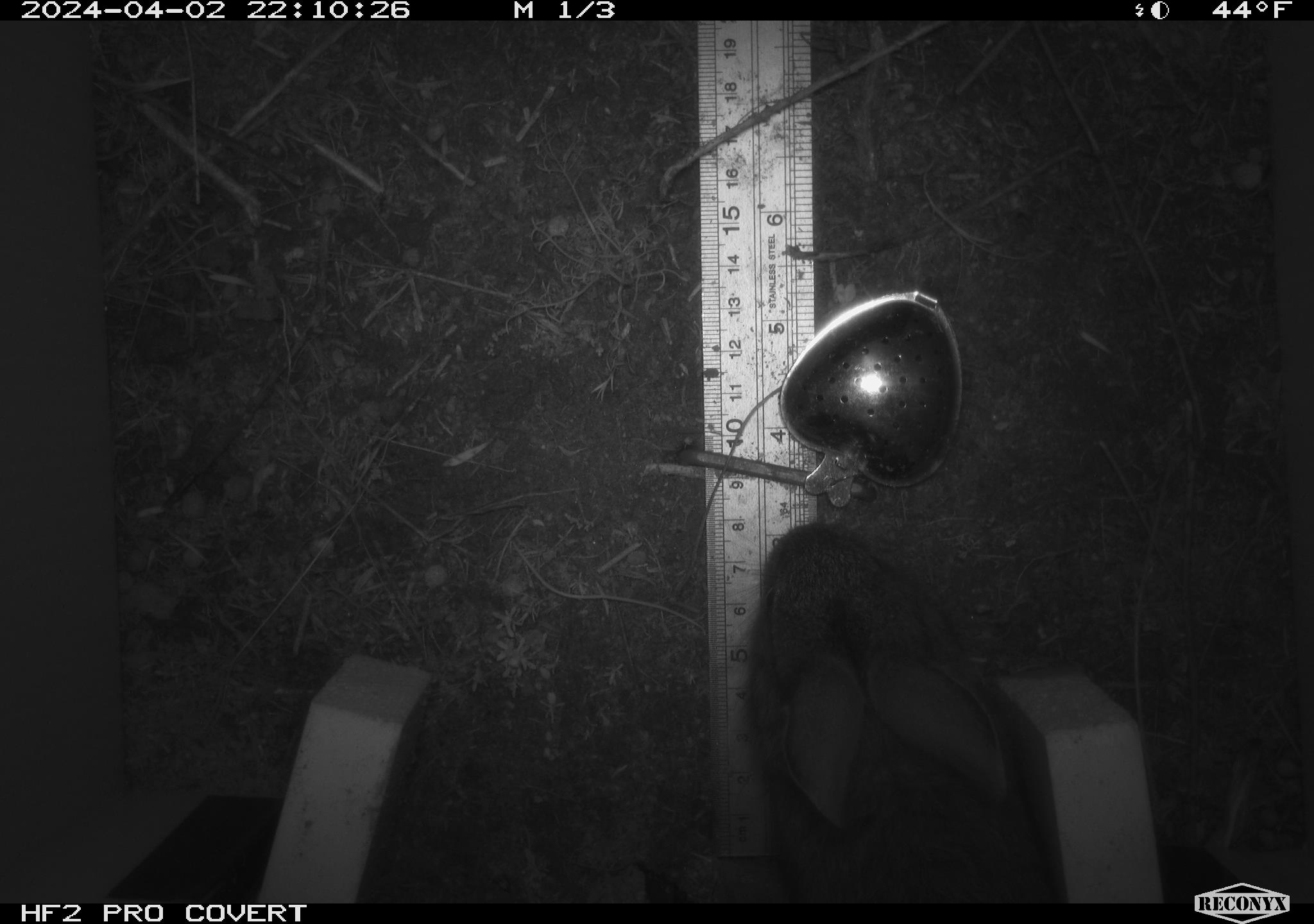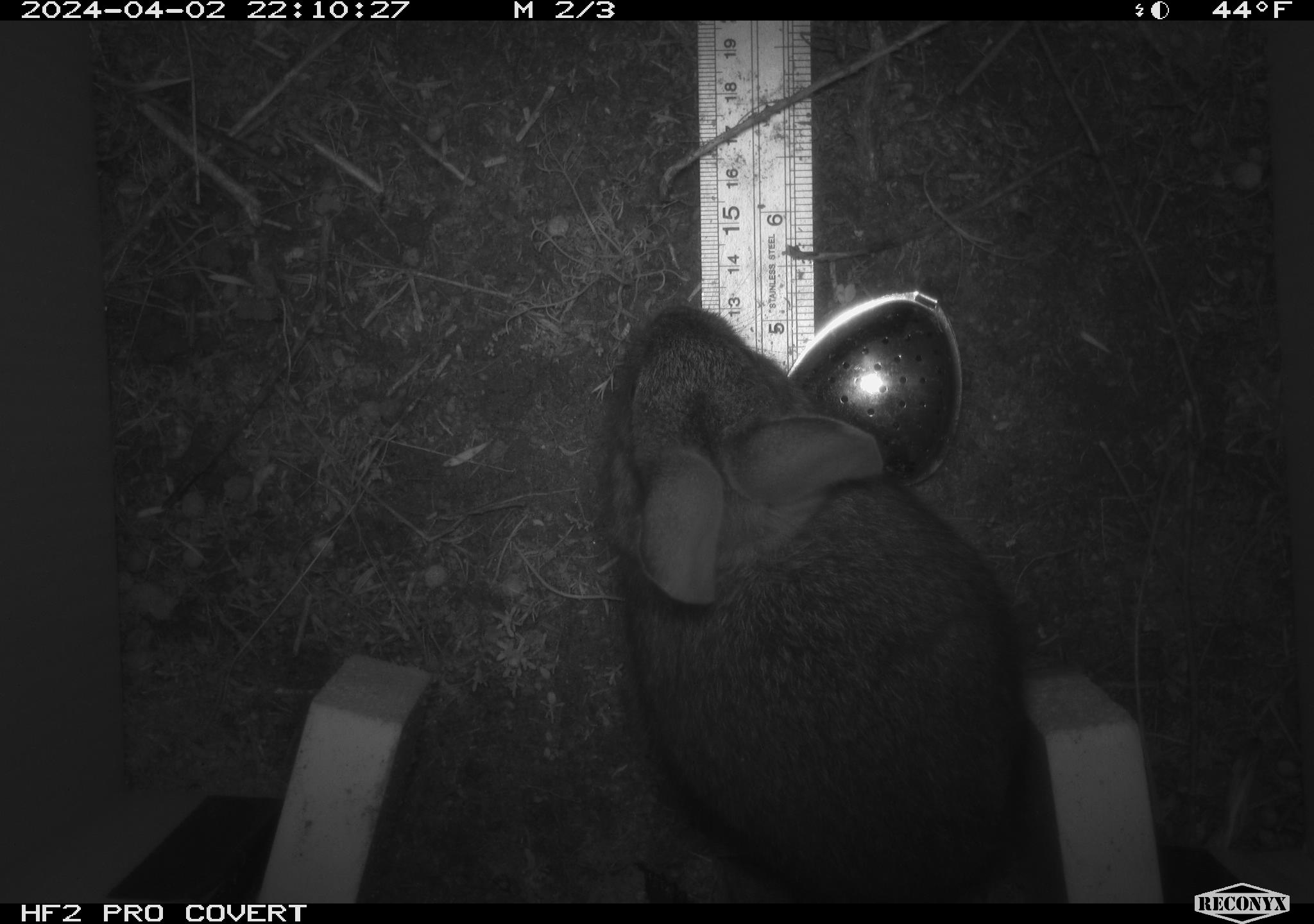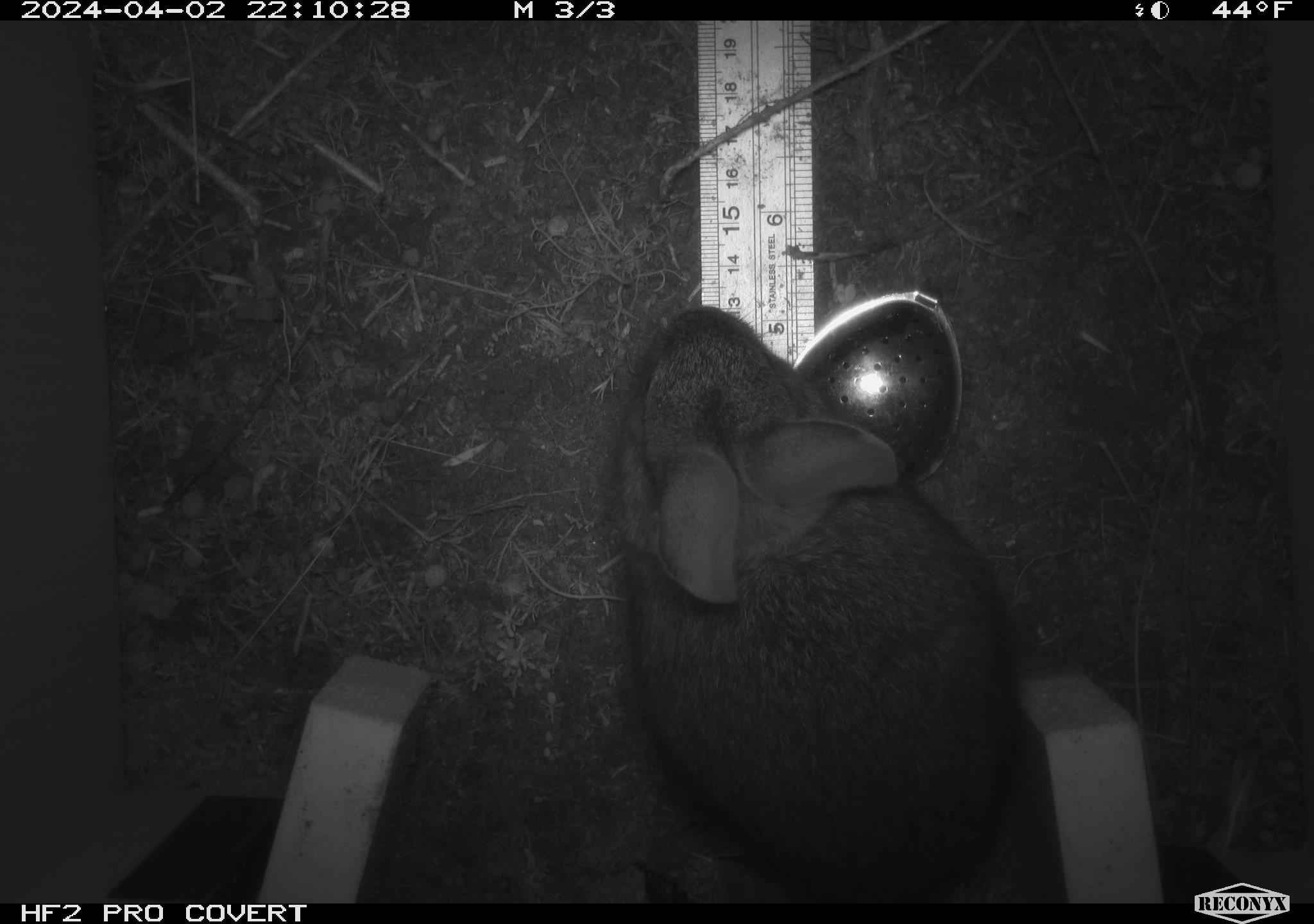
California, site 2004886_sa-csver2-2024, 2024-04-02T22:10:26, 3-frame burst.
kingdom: Animalia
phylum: Chordata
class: Mammalia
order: Lagomorpha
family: Leporidae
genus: Sylvilagus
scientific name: Sylvilagus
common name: cottontail rabbits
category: sylvilagus species